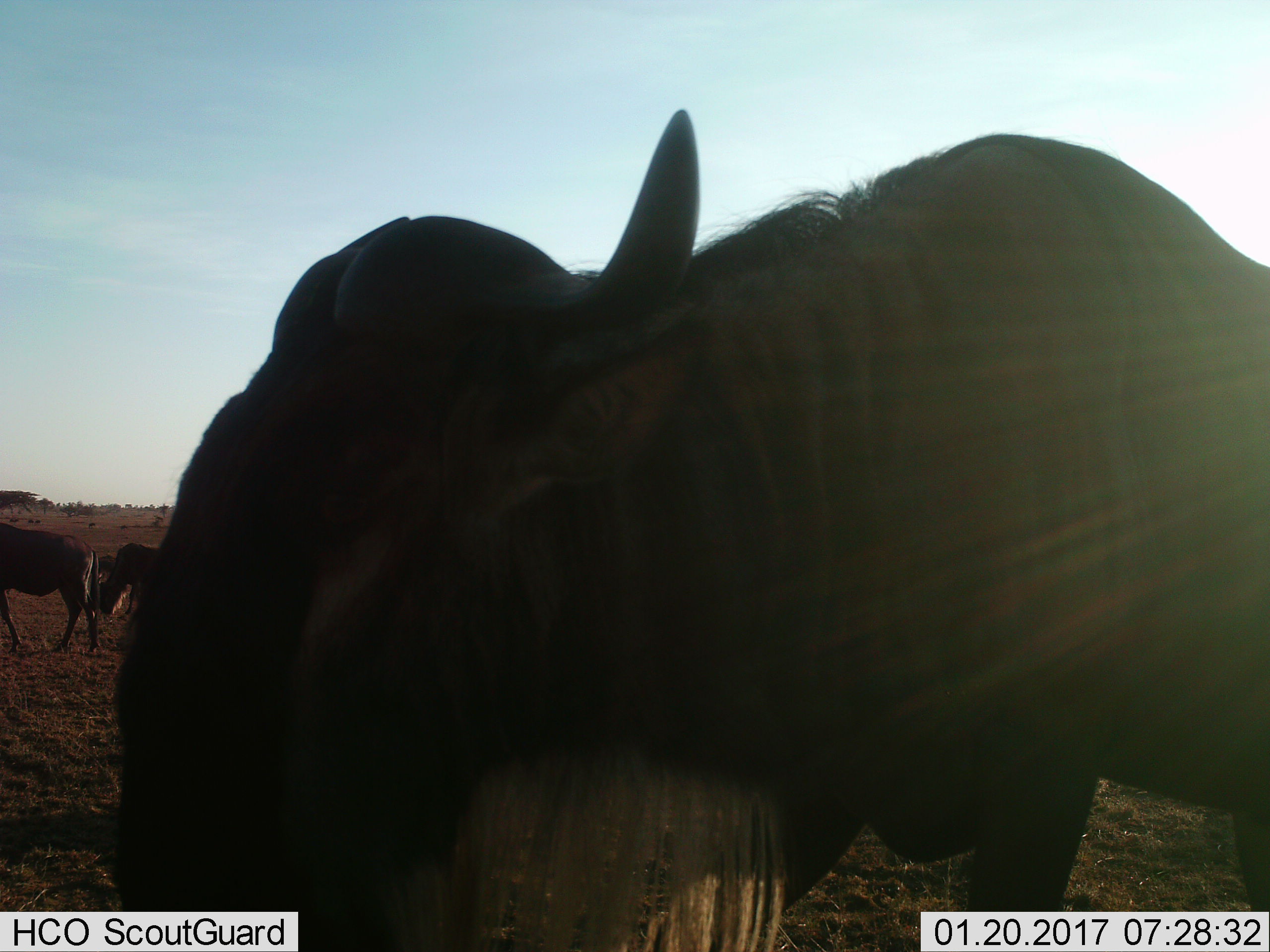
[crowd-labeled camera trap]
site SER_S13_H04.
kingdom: Animalia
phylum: Chordata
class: Mammalia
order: Artiodactyla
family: Bovidae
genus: Connochaetes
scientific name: Connochaetes taurinus taurinus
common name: blue wildebeest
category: wildebeestblue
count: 3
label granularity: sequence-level